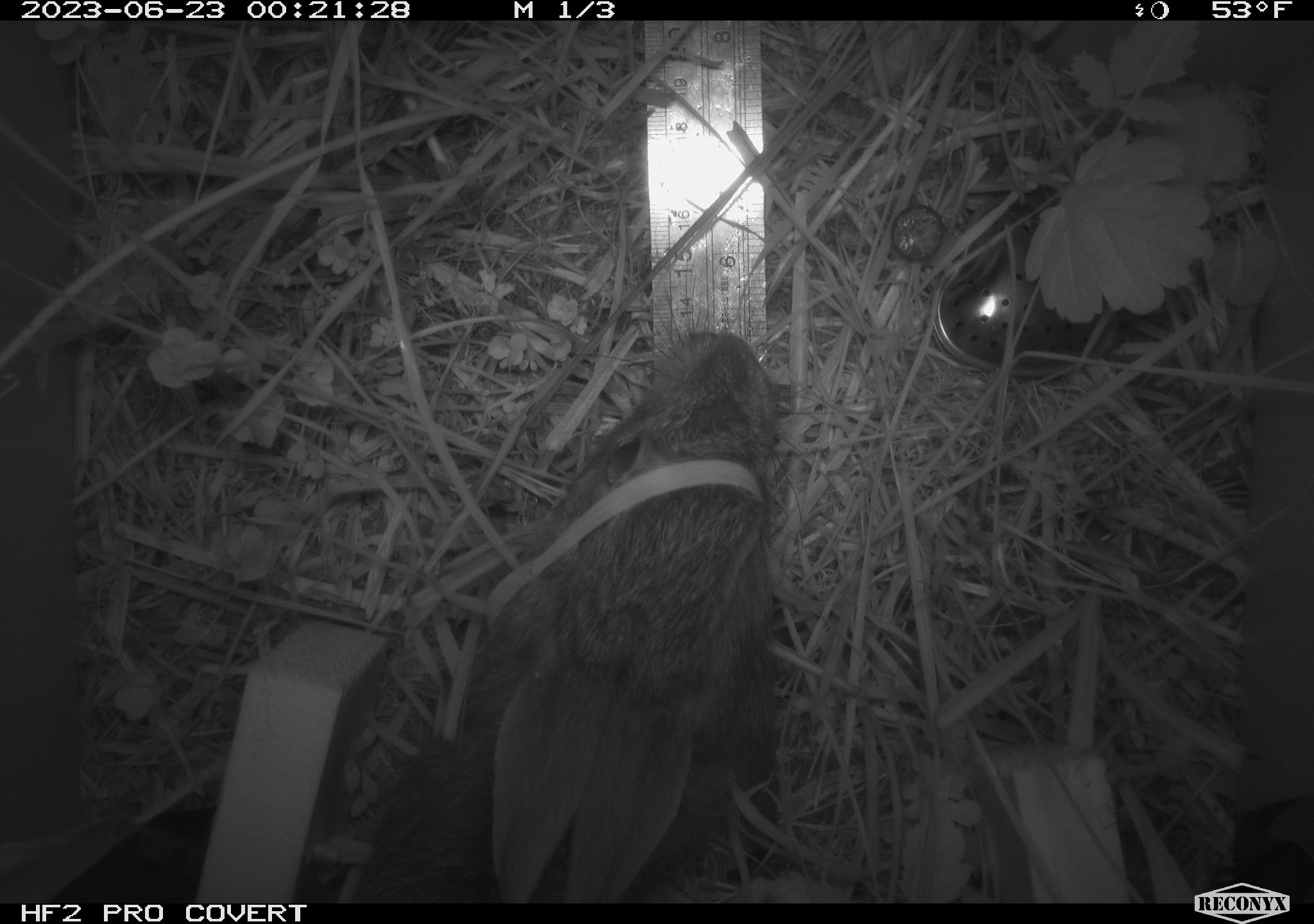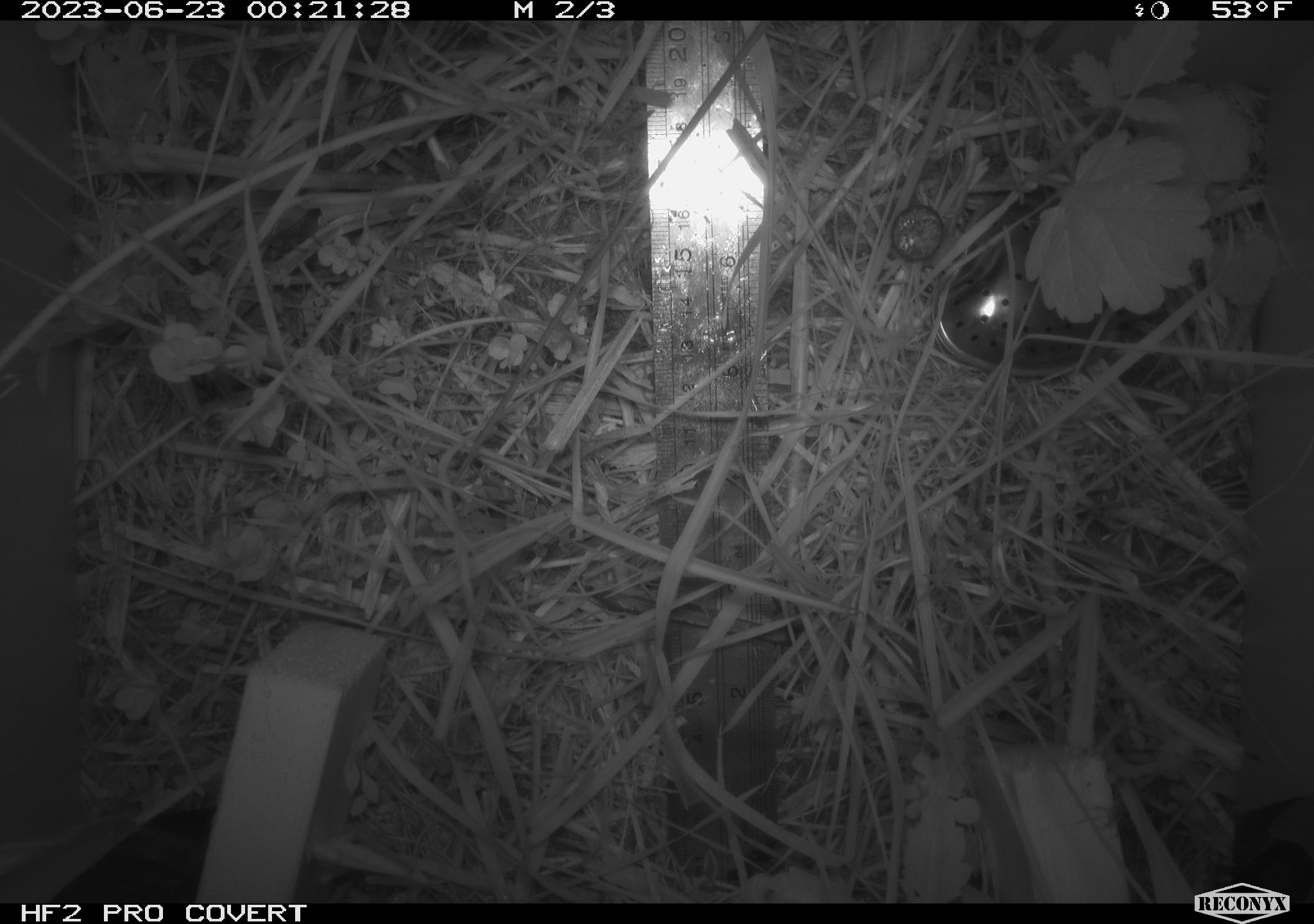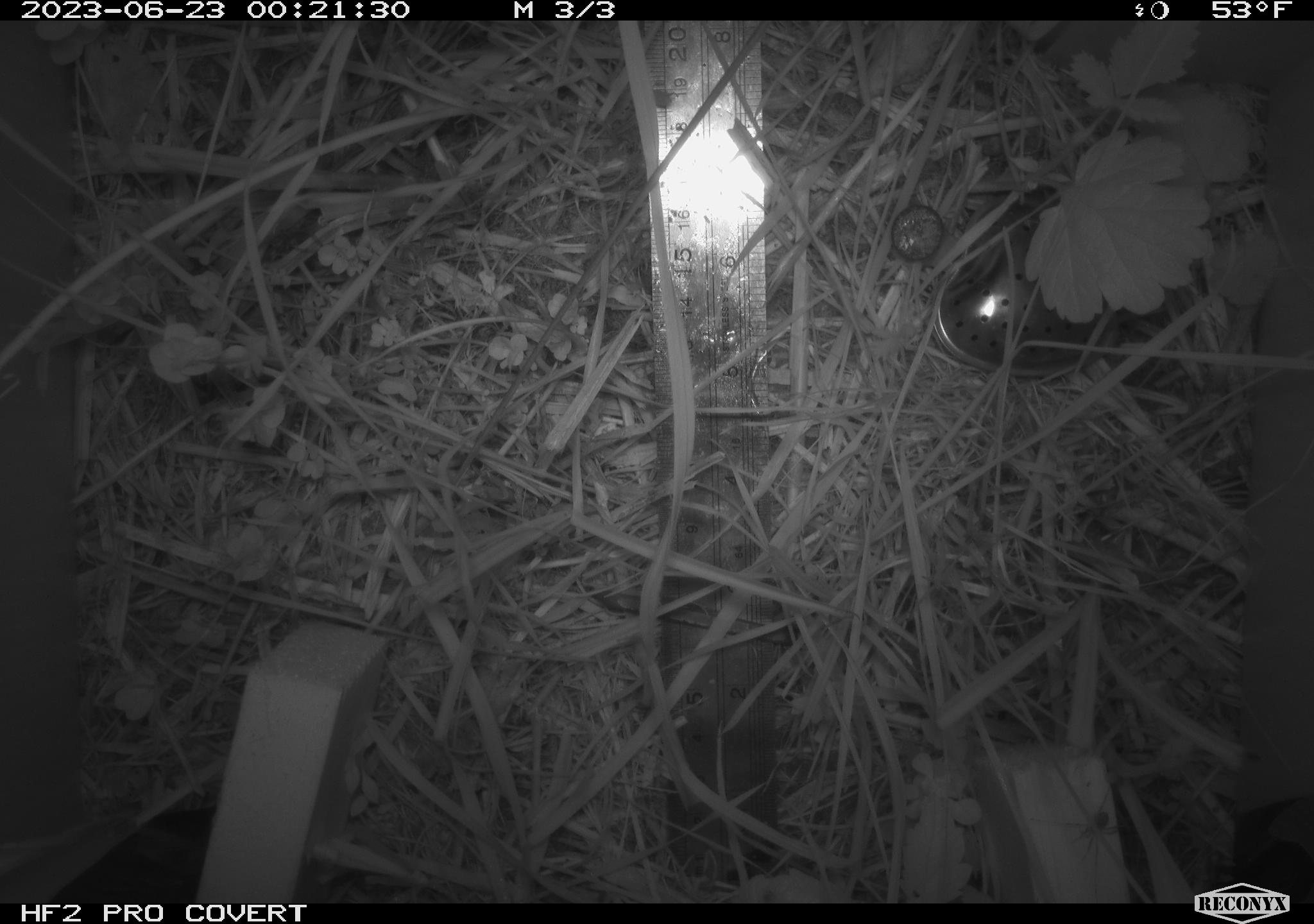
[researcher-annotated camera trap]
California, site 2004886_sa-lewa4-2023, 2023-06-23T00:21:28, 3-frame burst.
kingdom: Animalia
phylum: Chordata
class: Mammalia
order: Lagomorpha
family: Leporidae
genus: Sylvilagus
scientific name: Sylvilagus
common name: cottontail rabbits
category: sylvilagus species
Sylvilagus species (cottontail rabbits) (Sylvilagus).